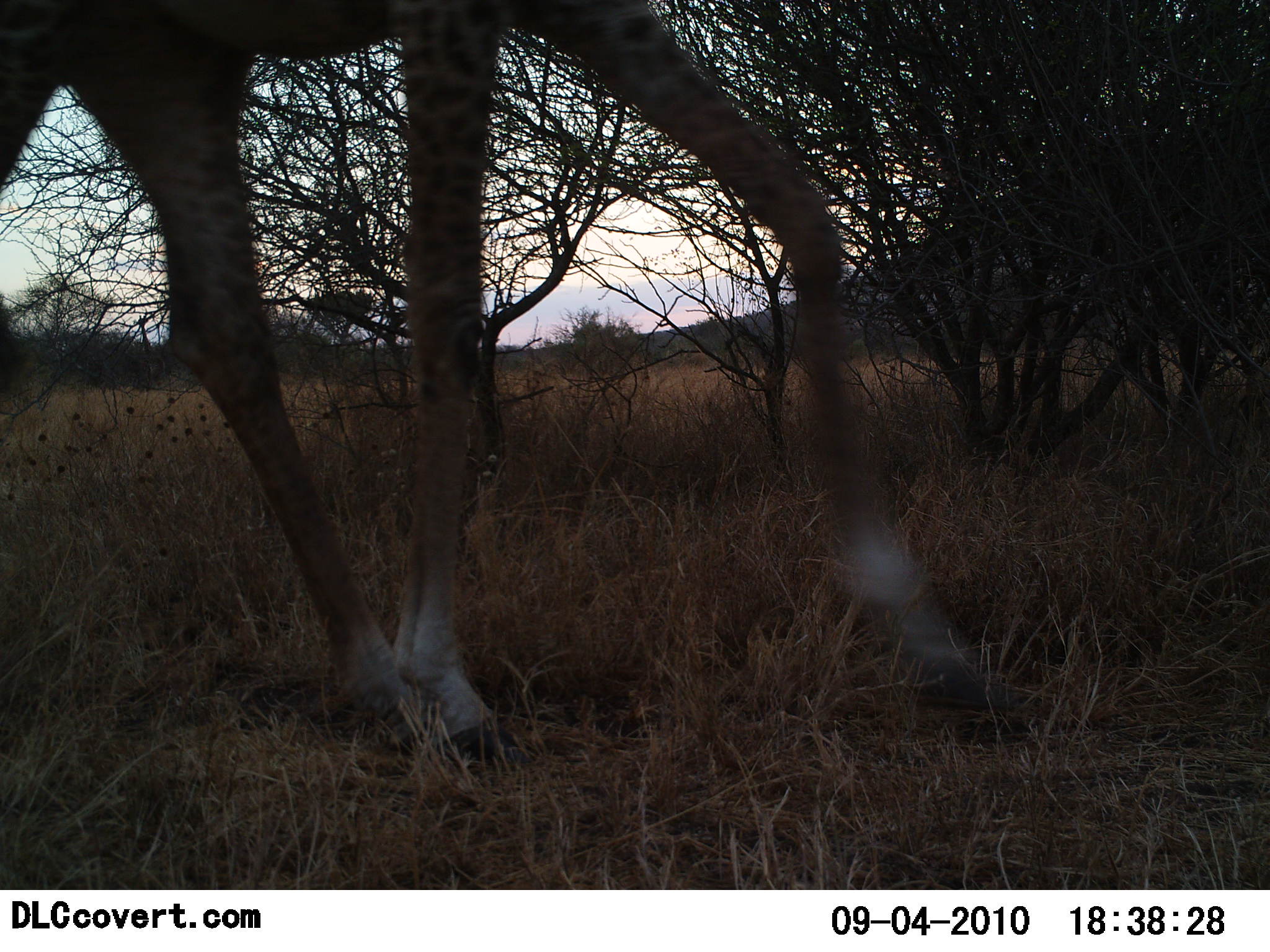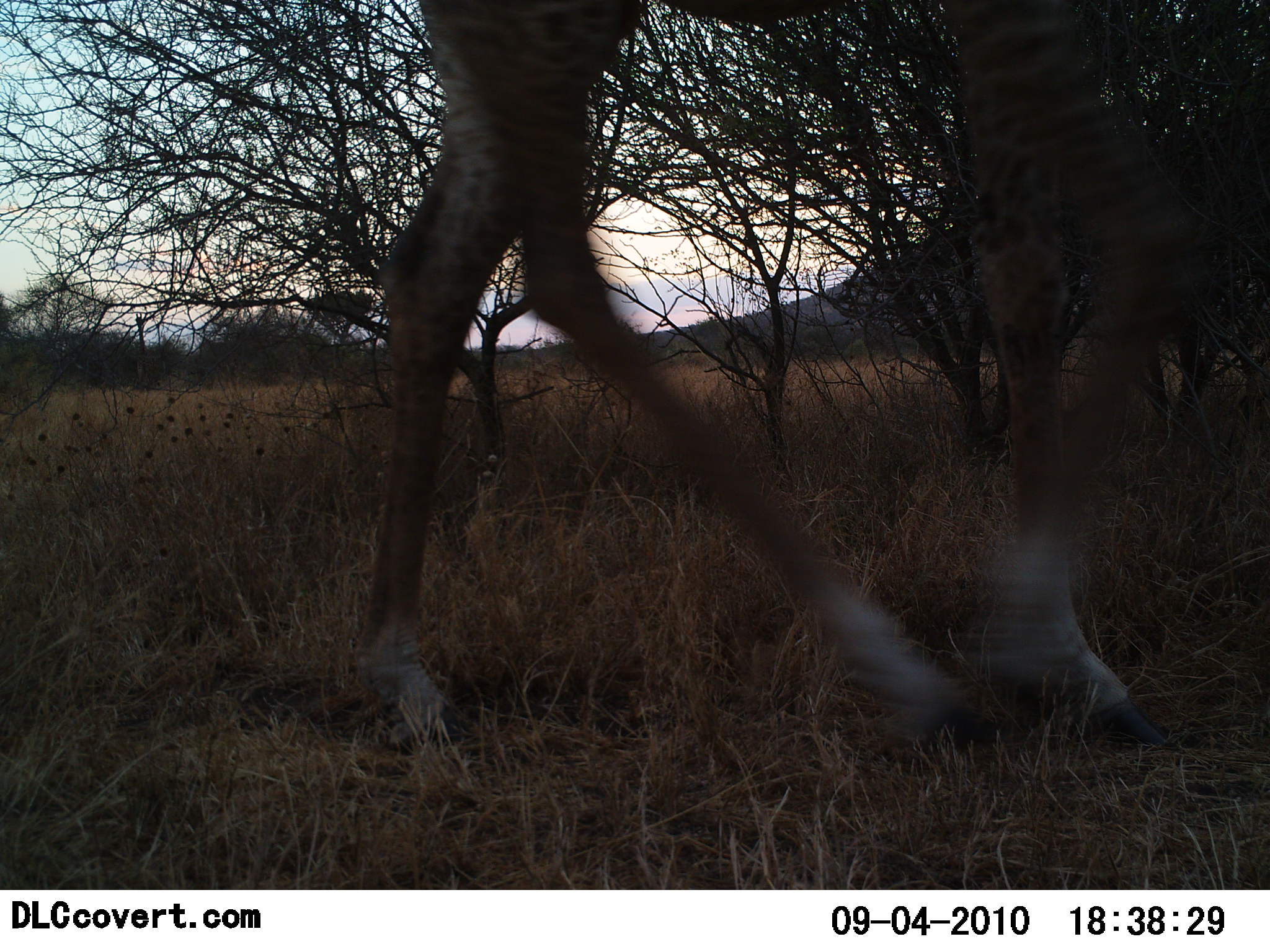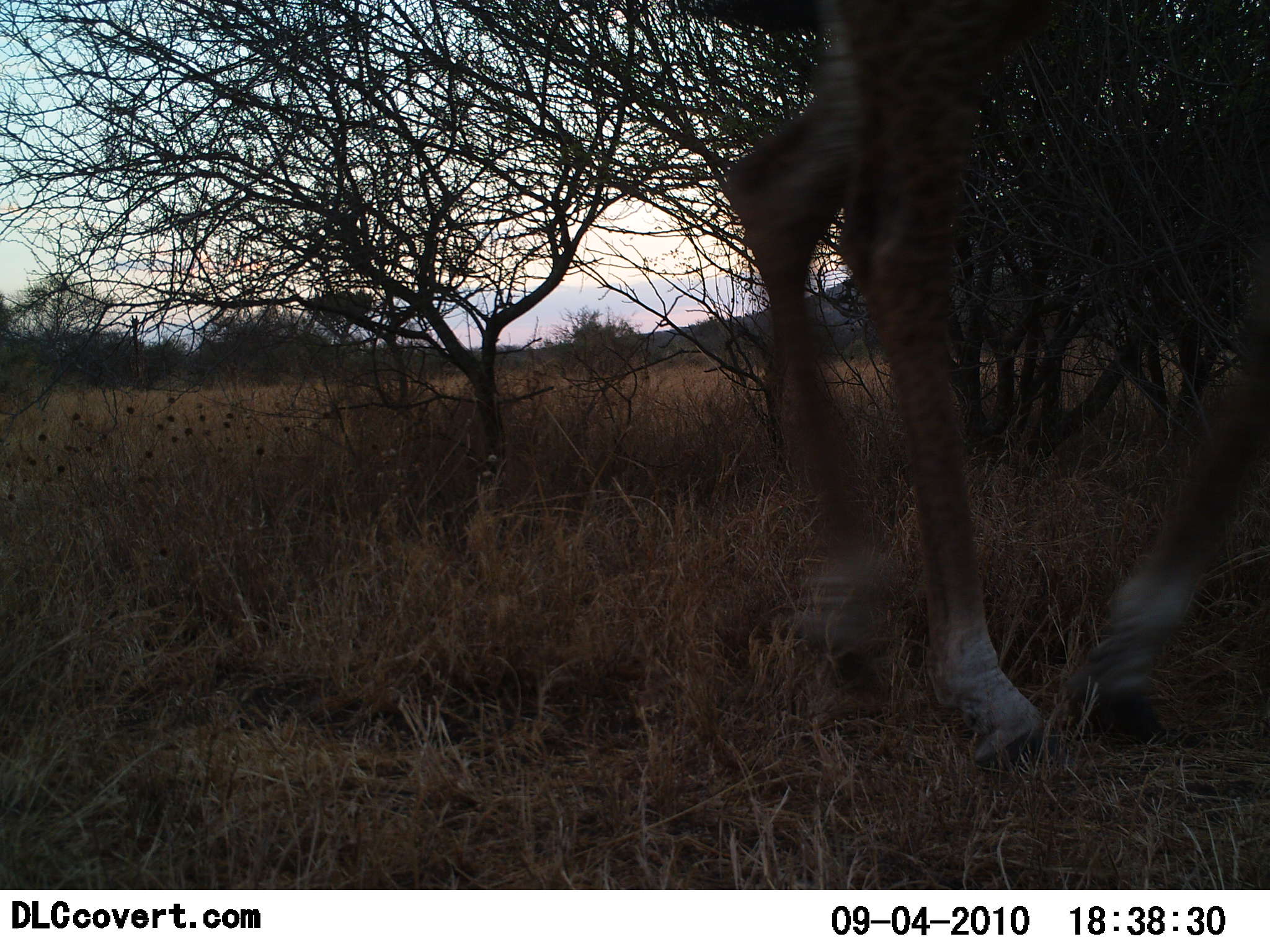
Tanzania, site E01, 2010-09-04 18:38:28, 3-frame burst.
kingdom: Animalia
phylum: Chordata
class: Mammalia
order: Artiodactyla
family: Giraffidae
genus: Giraffa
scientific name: Giraffa camelopardalis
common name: giraffe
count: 1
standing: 0%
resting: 0%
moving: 100%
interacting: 0%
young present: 0%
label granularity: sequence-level